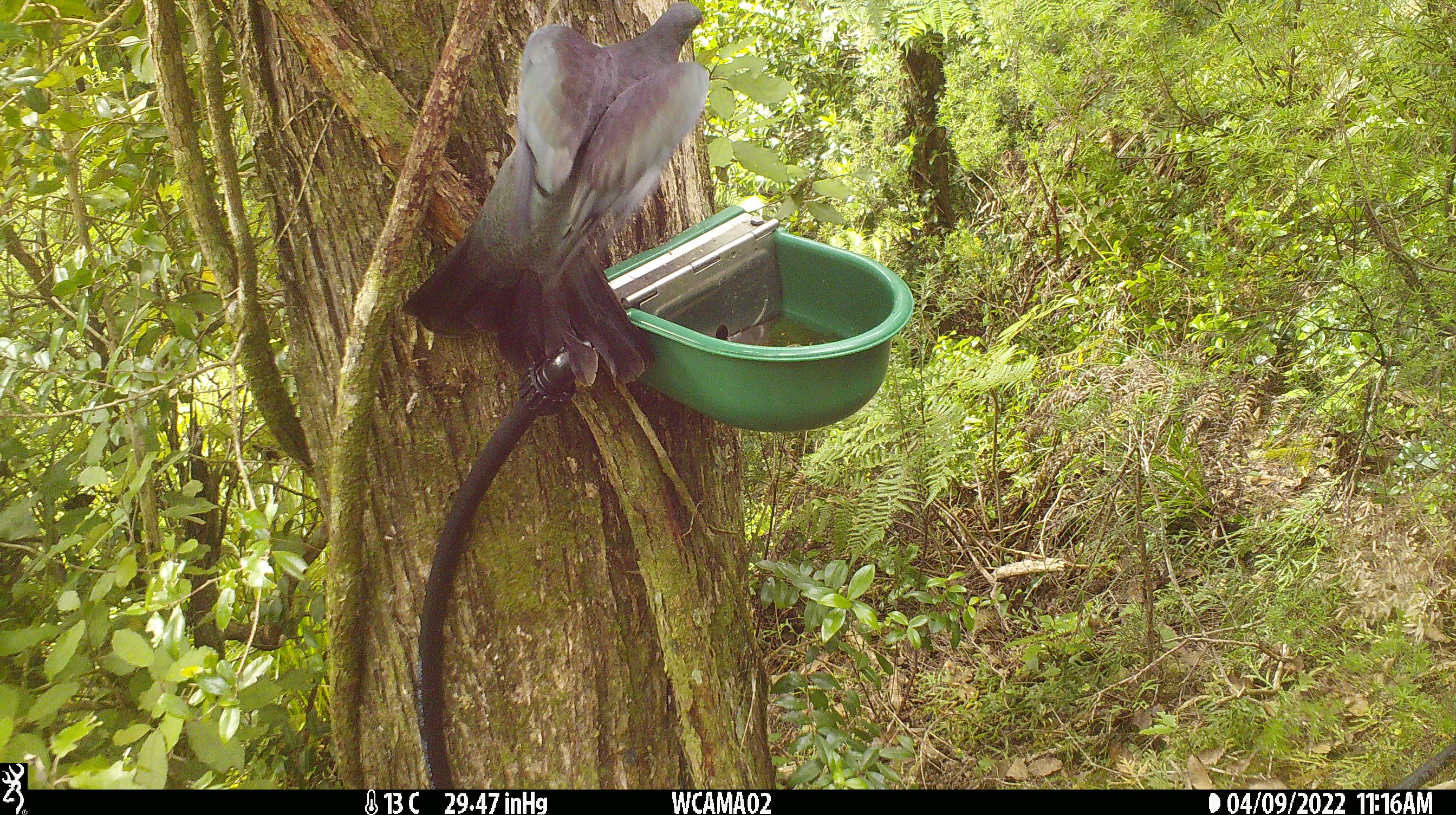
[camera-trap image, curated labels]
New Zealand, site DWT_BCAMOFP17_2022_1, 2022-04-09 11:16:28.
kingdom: Animalia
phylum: Chordata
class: Aves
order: Columbiformes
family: Columbidae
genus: Hemiphaga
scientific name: Hemiphaga novaeseelandiae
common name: new zealand pigeon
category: kereru